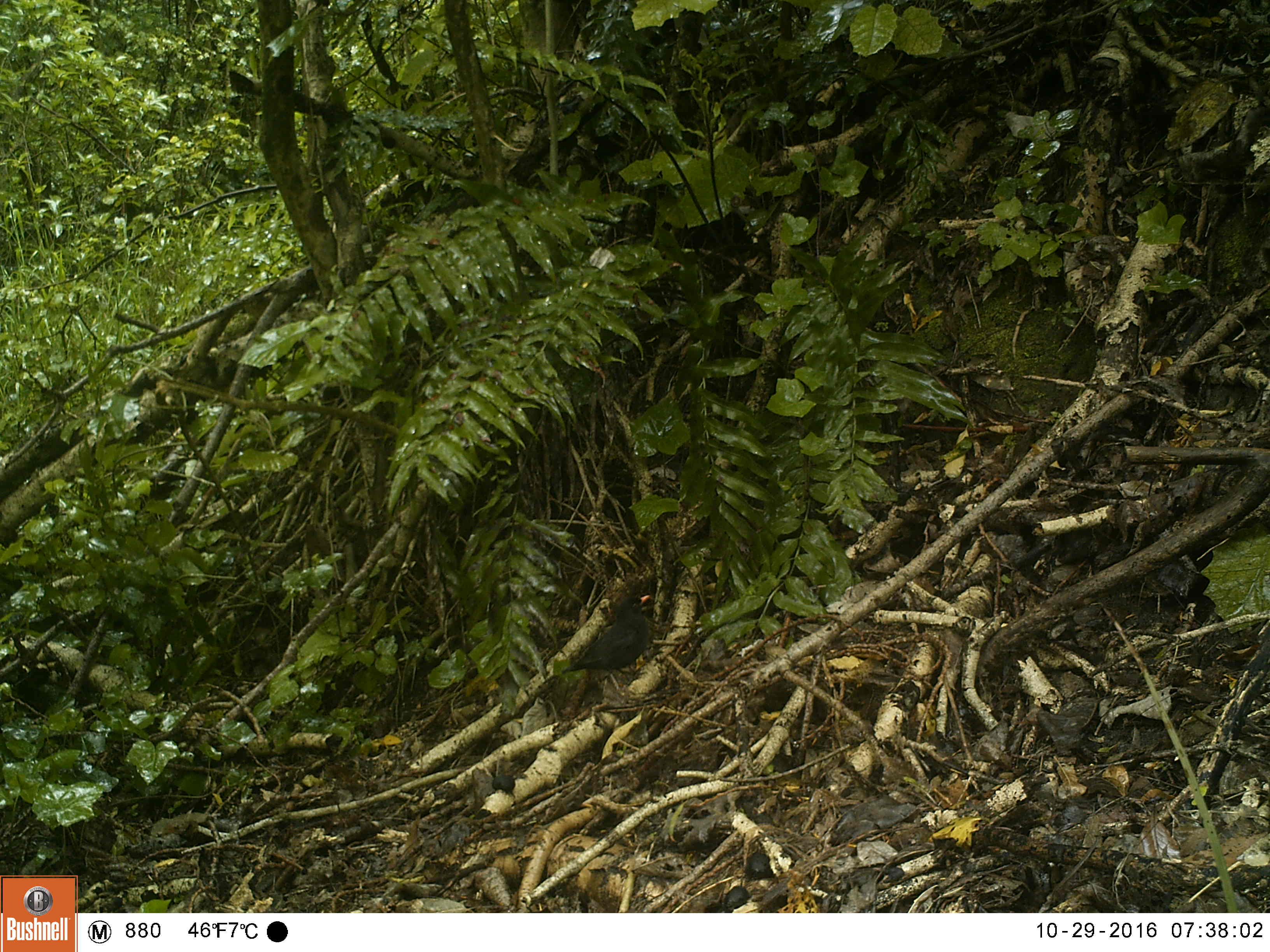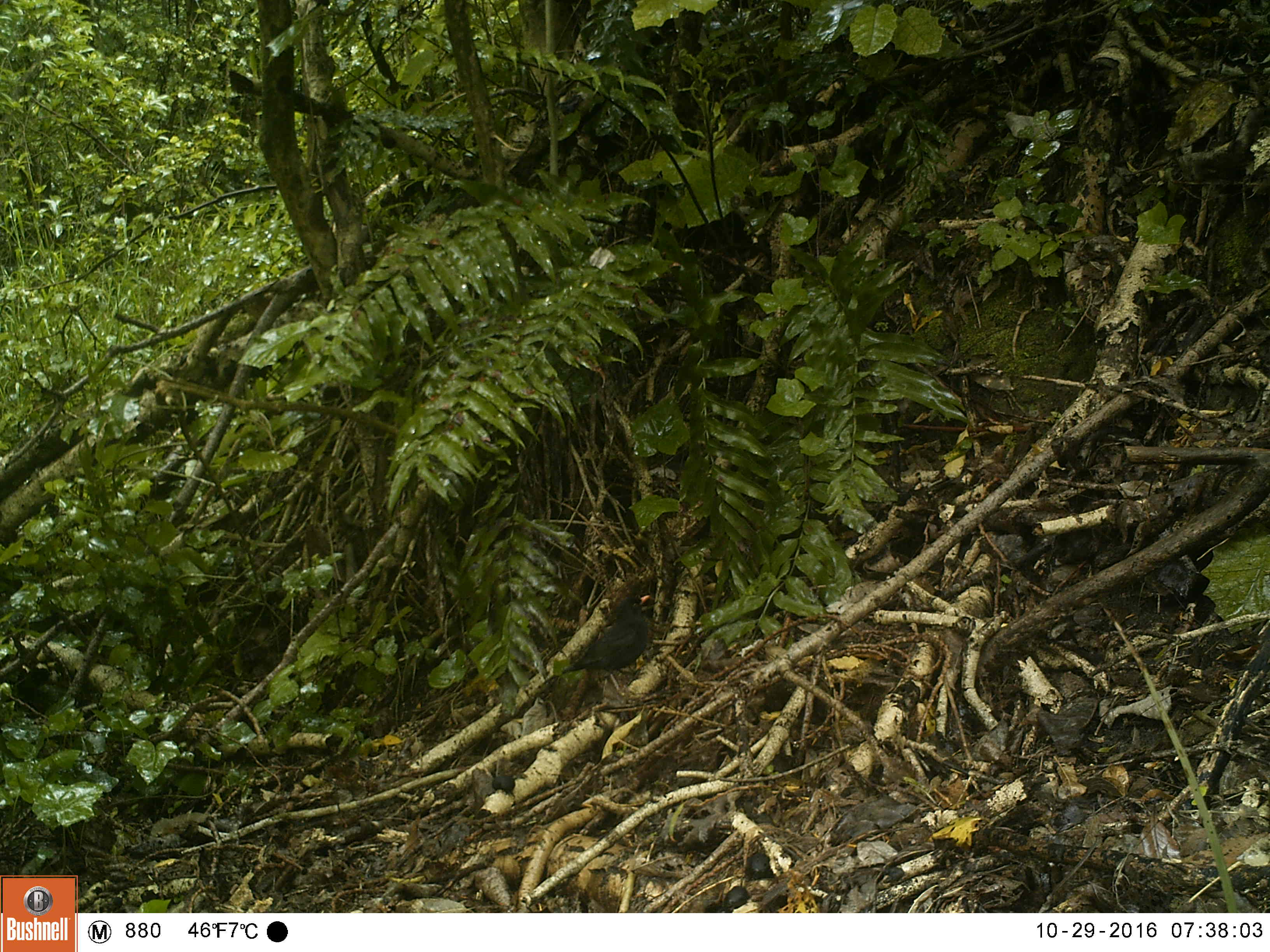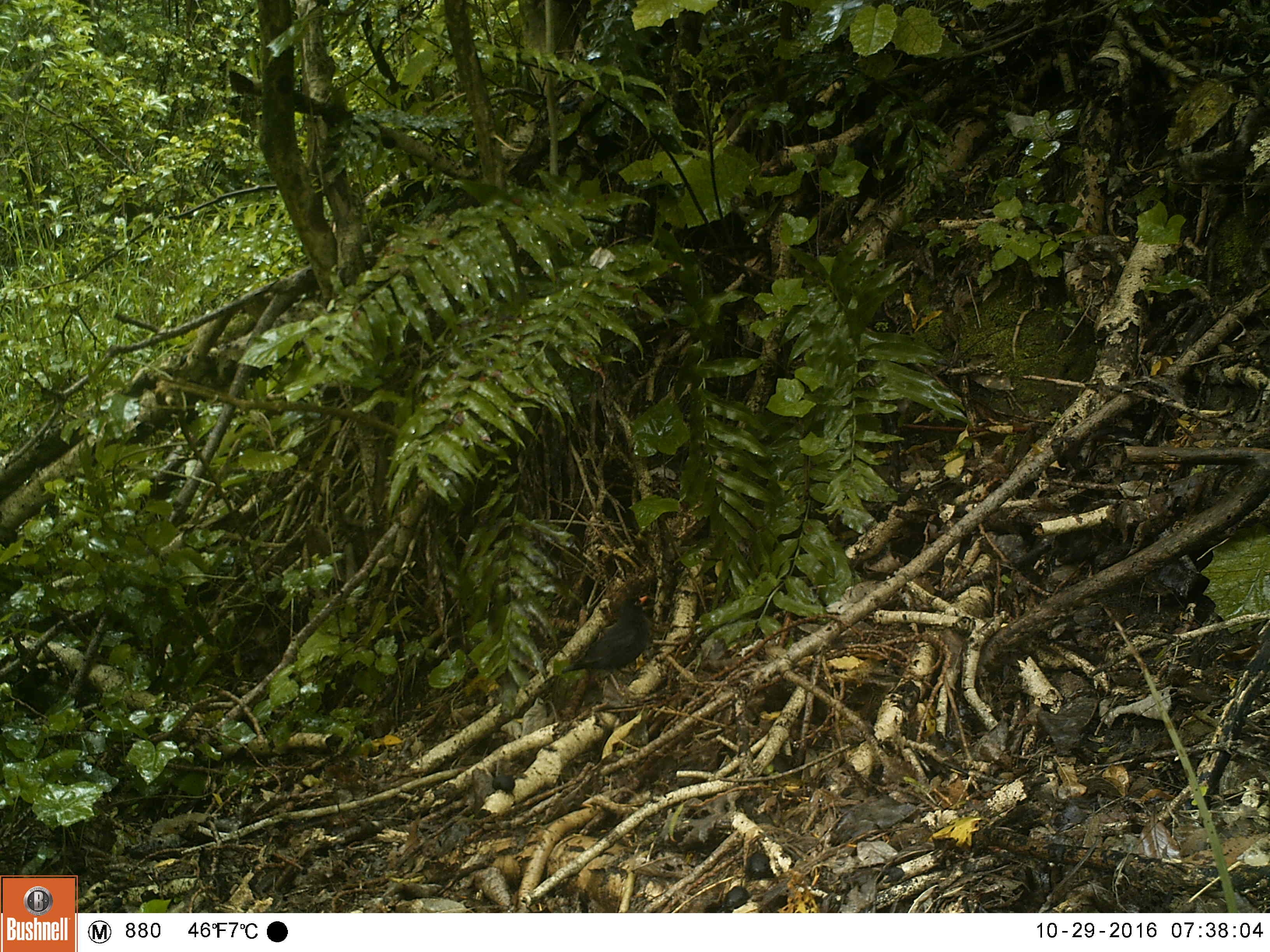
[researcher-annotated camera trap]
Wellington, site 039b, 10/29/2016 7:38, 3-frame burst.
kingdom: Animalia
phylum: Chordata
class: Aves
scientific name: Aves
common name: bird